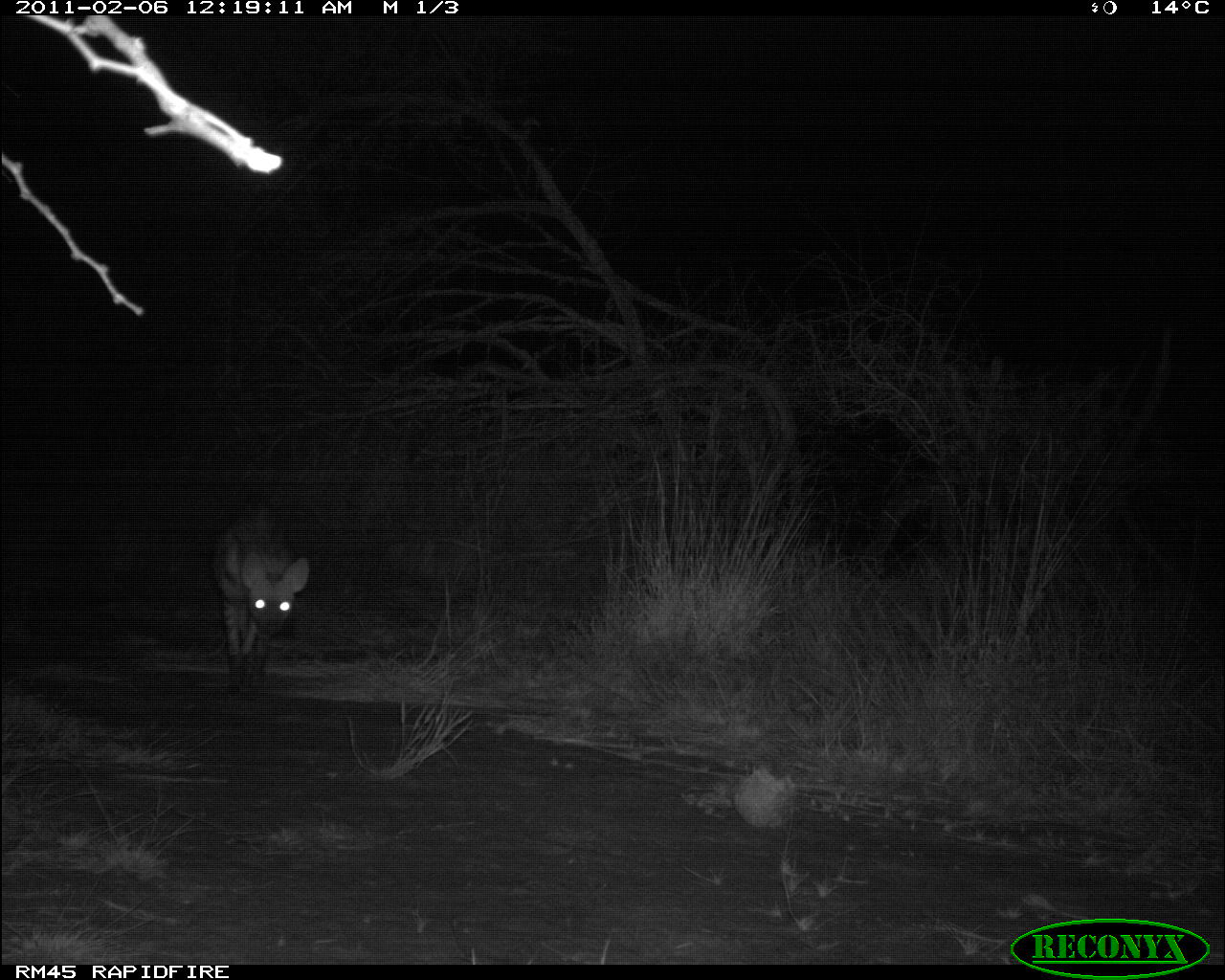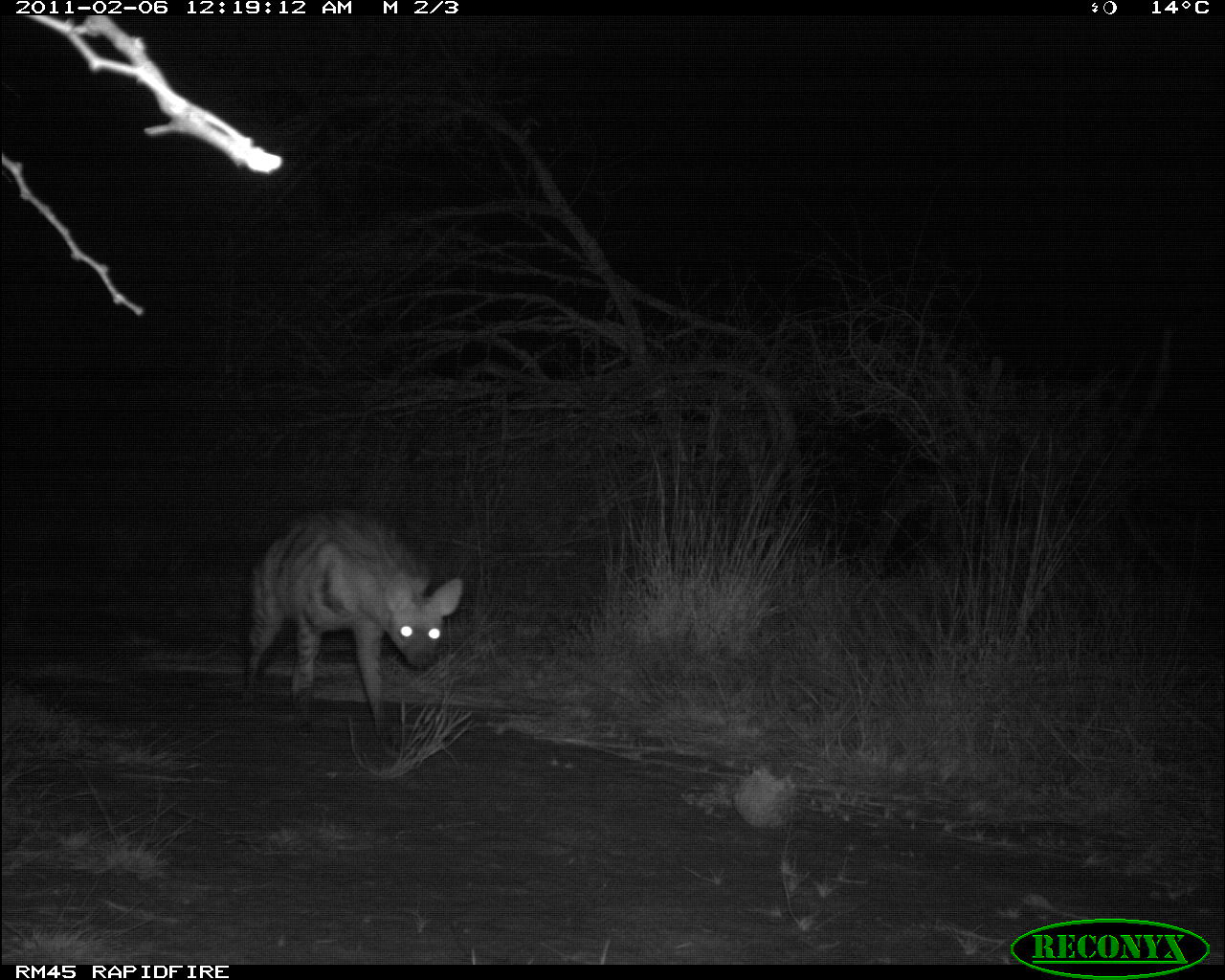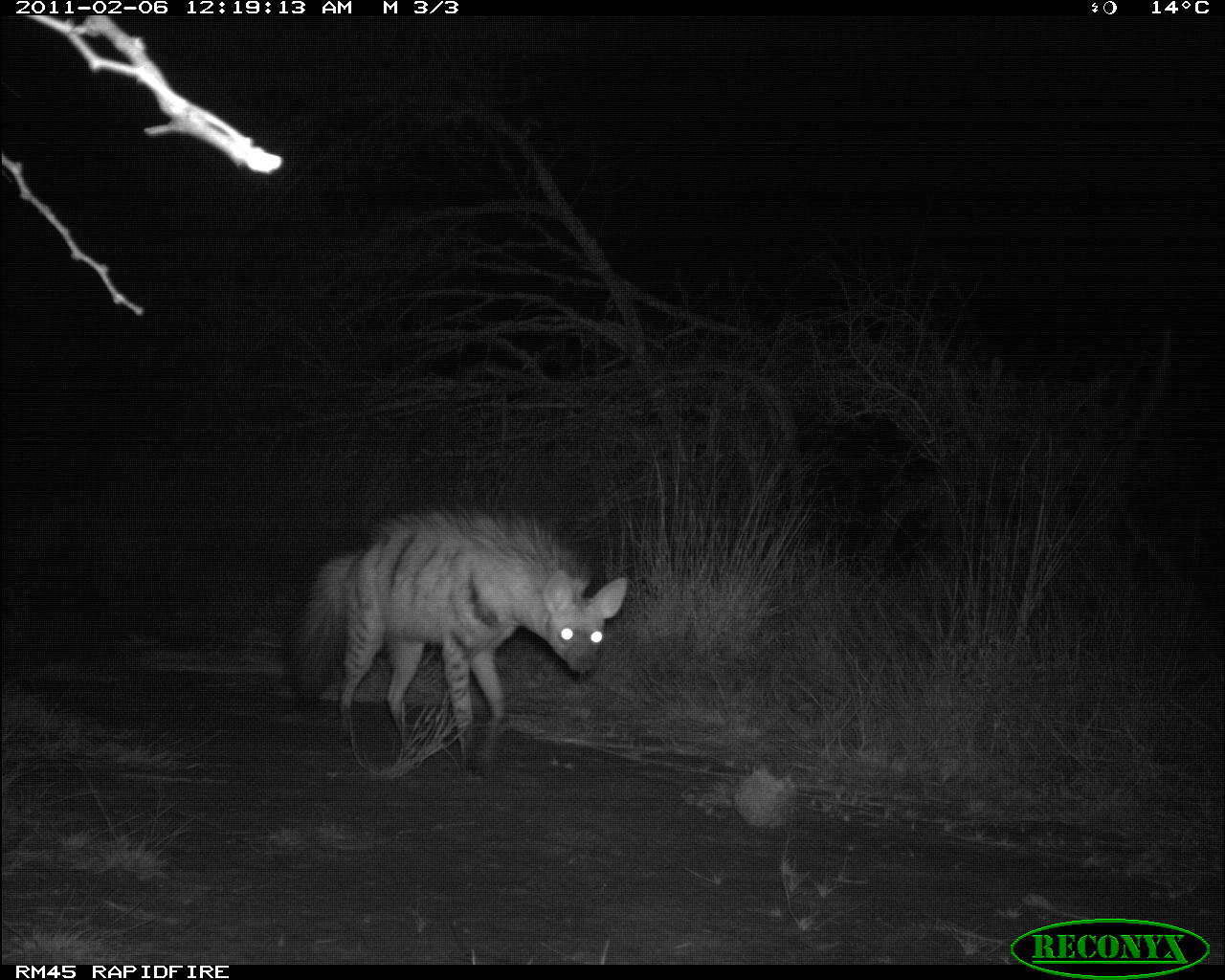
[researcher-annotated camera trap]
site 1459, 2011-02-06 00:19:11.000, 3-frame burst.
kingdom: Animalia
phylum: Chordata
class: Mammalia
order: Carnivora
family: Hyaenidae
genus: Proteles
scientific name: Proteles cristatus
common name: aardwolf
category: proteles cristata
Proteles cristata (aardwolf) (Proteles cristatus), count 1.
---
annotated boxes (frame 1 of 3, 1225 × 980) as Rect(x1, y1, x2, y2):
proteles cristata: Rect(209, 499, 309, 702)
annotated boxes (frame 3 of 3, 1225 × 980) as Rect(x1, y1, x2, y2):
proteles cristata: Rect(282, 503, 628, 781)